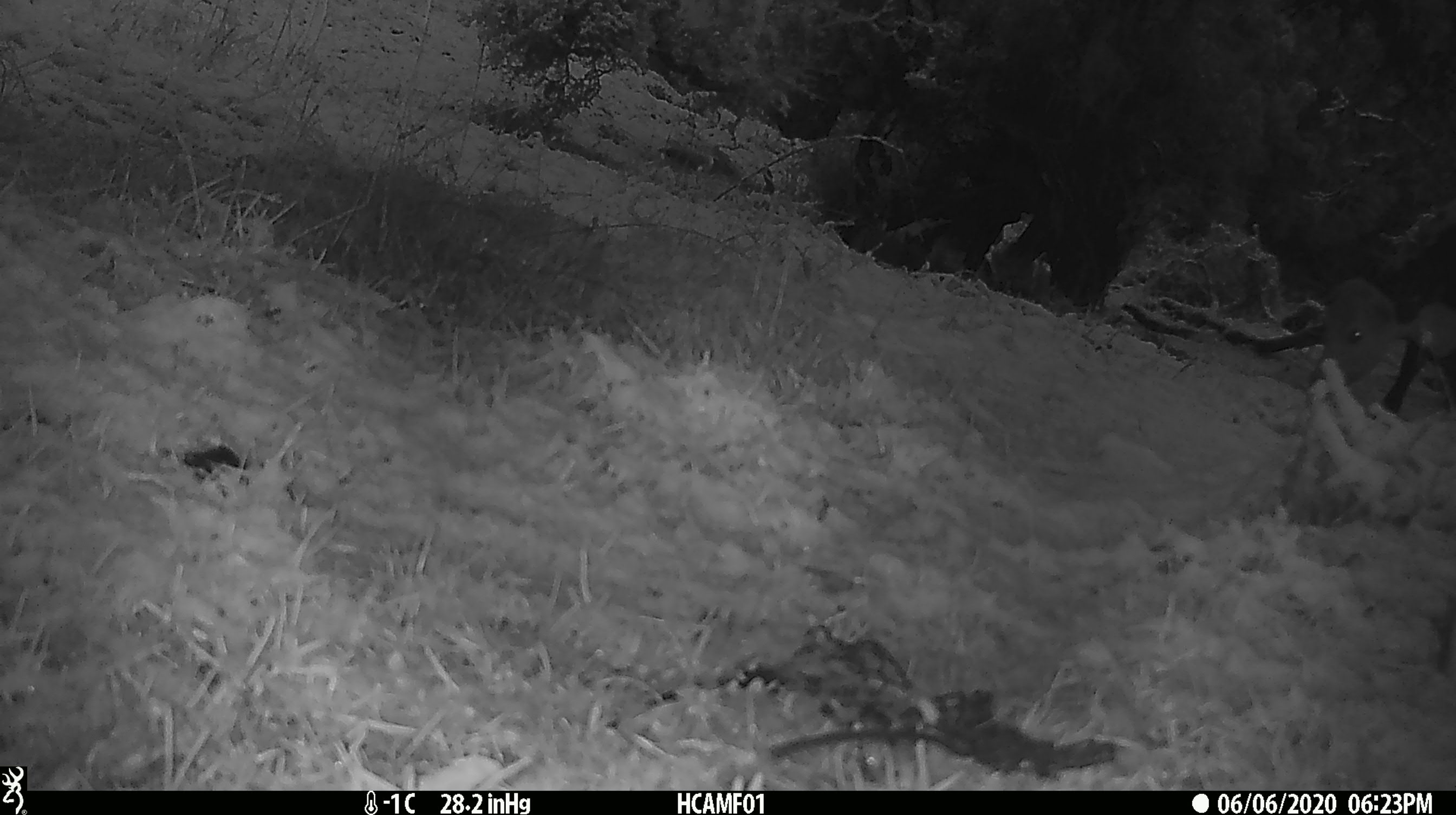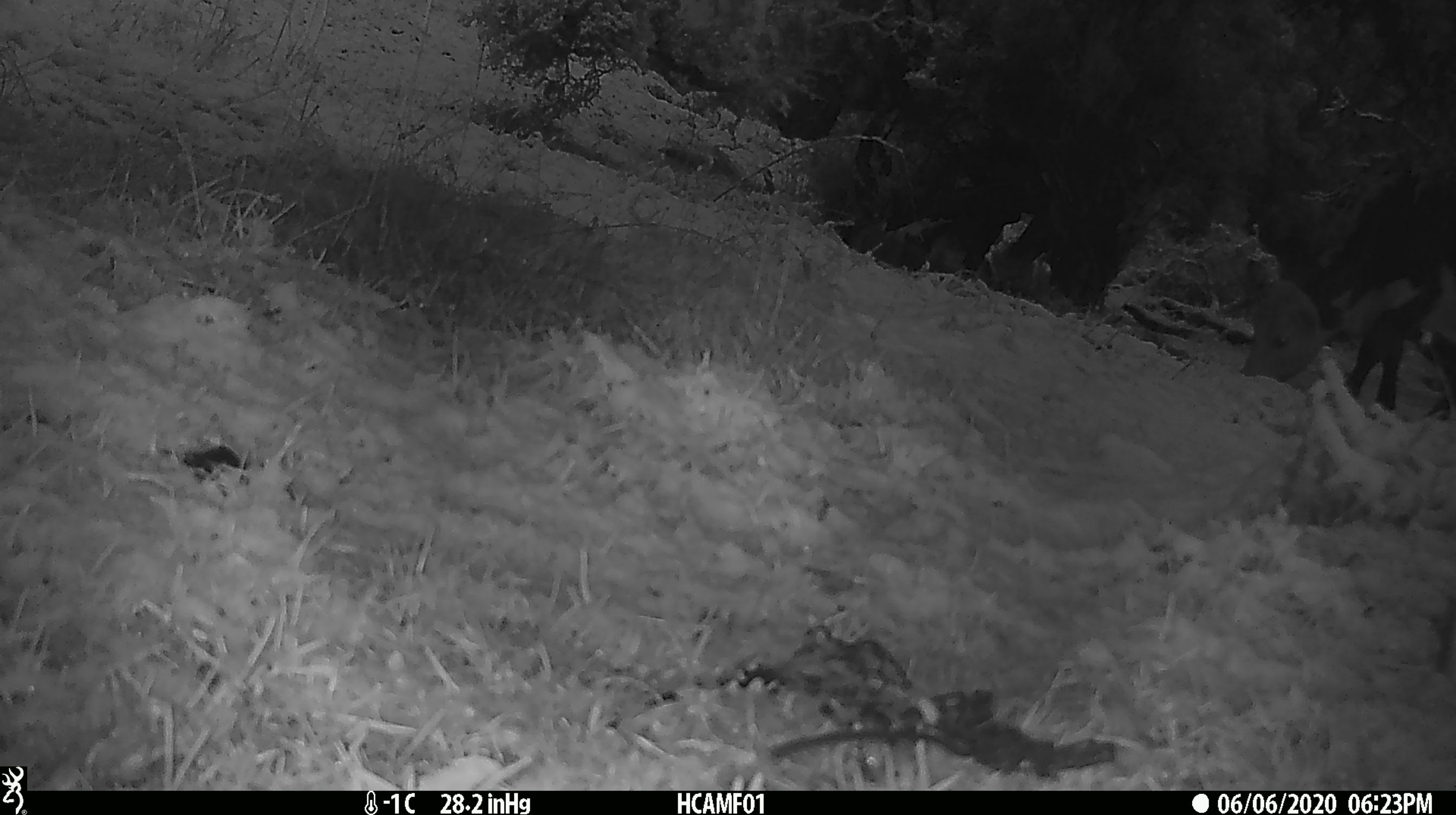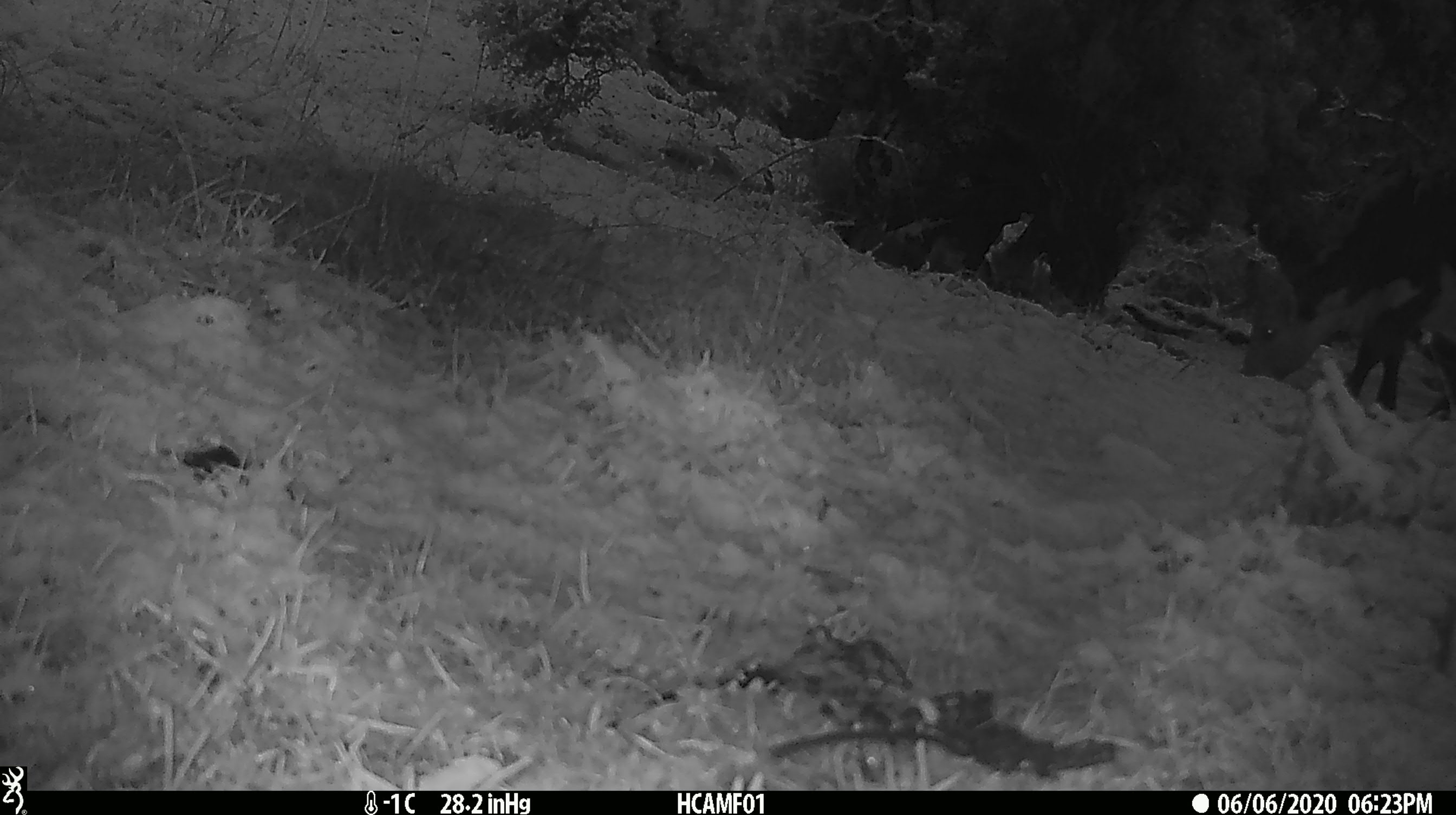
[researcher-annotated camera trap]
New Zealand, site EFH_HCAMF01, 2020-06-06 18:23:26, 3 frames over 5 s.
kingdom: Animalia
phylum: Chordata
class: Mammalia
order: Artiodactyla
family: Bovidae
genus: Bos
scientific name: Bos taurus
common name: domestic cow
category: cow